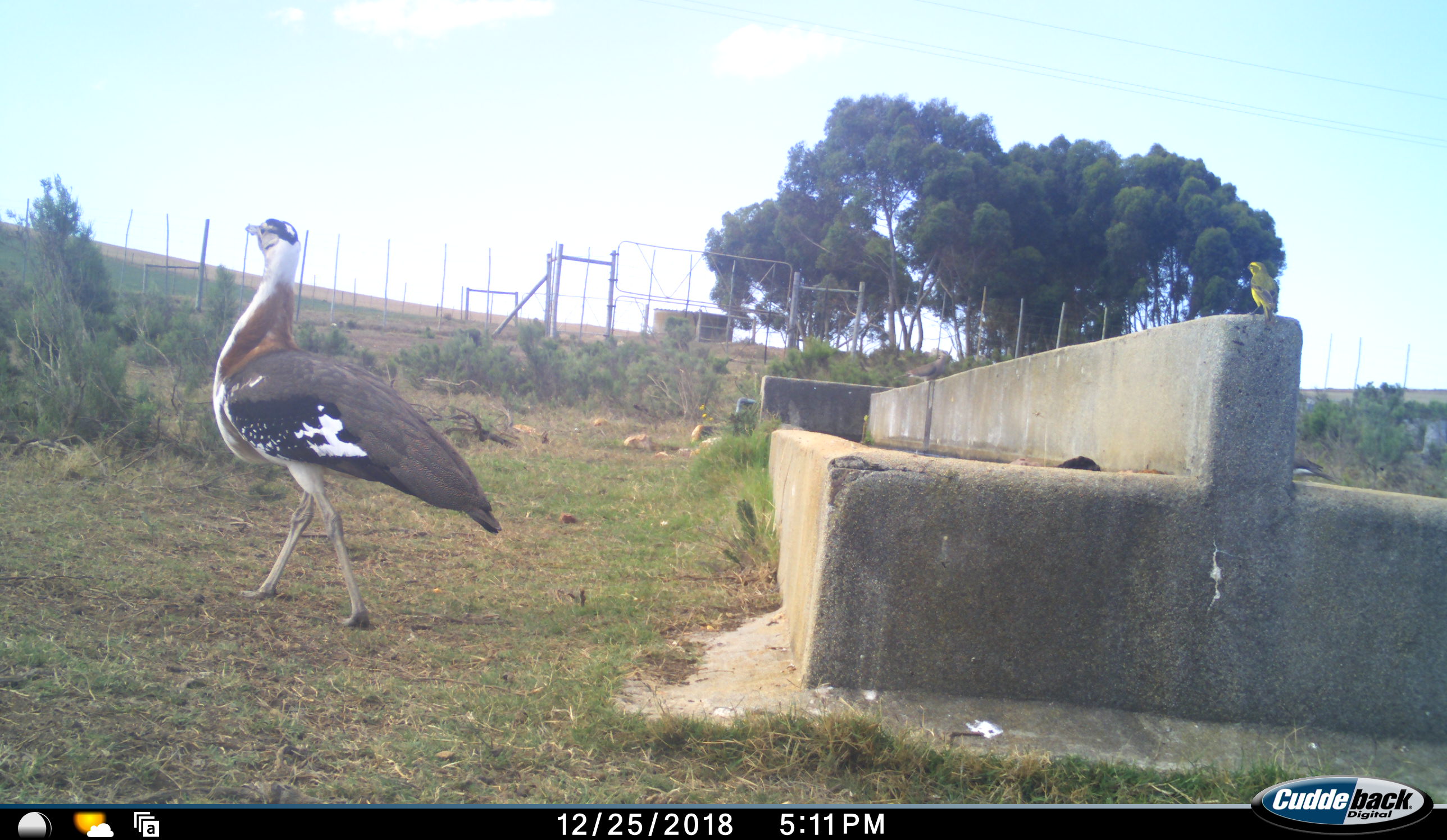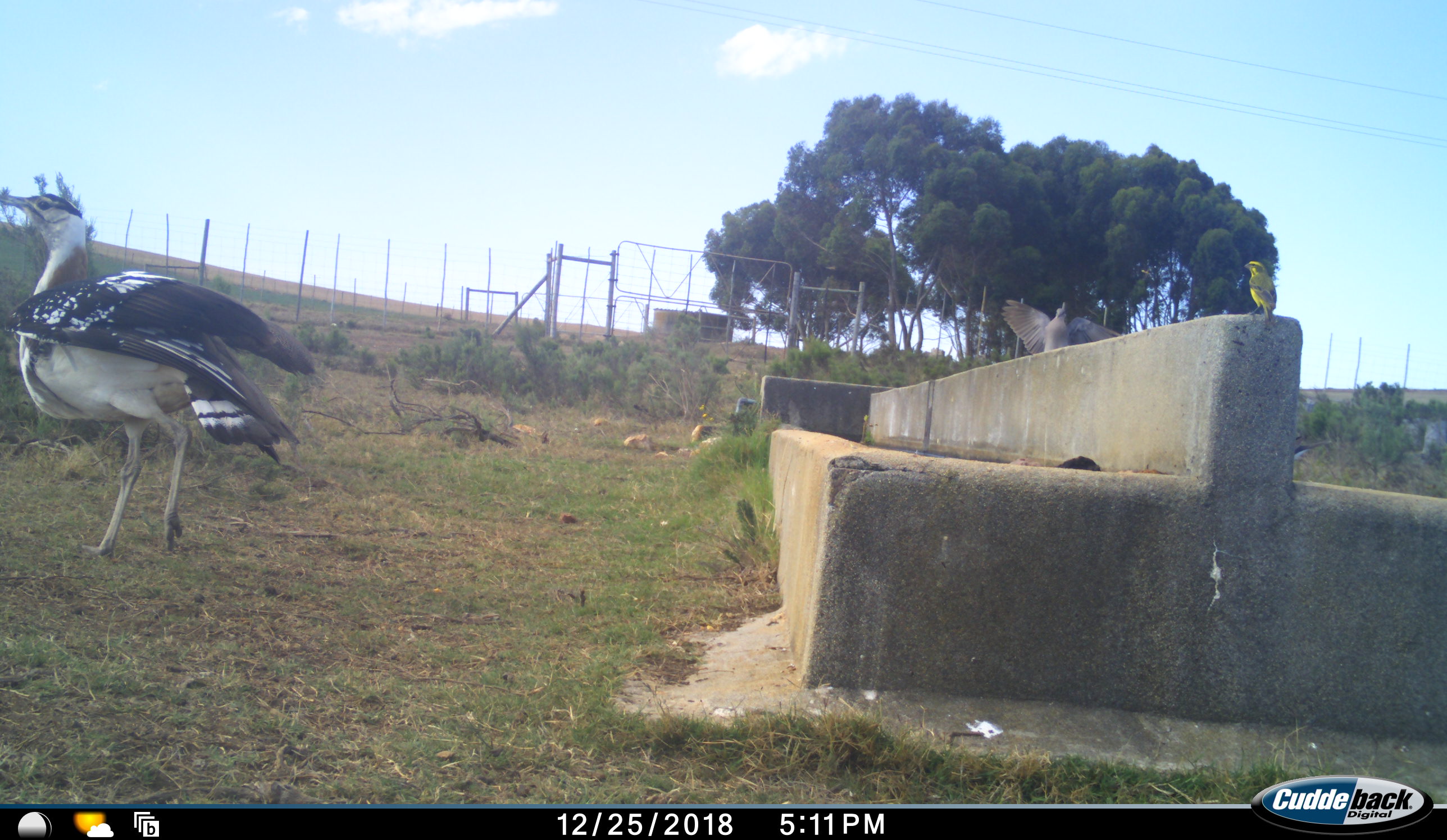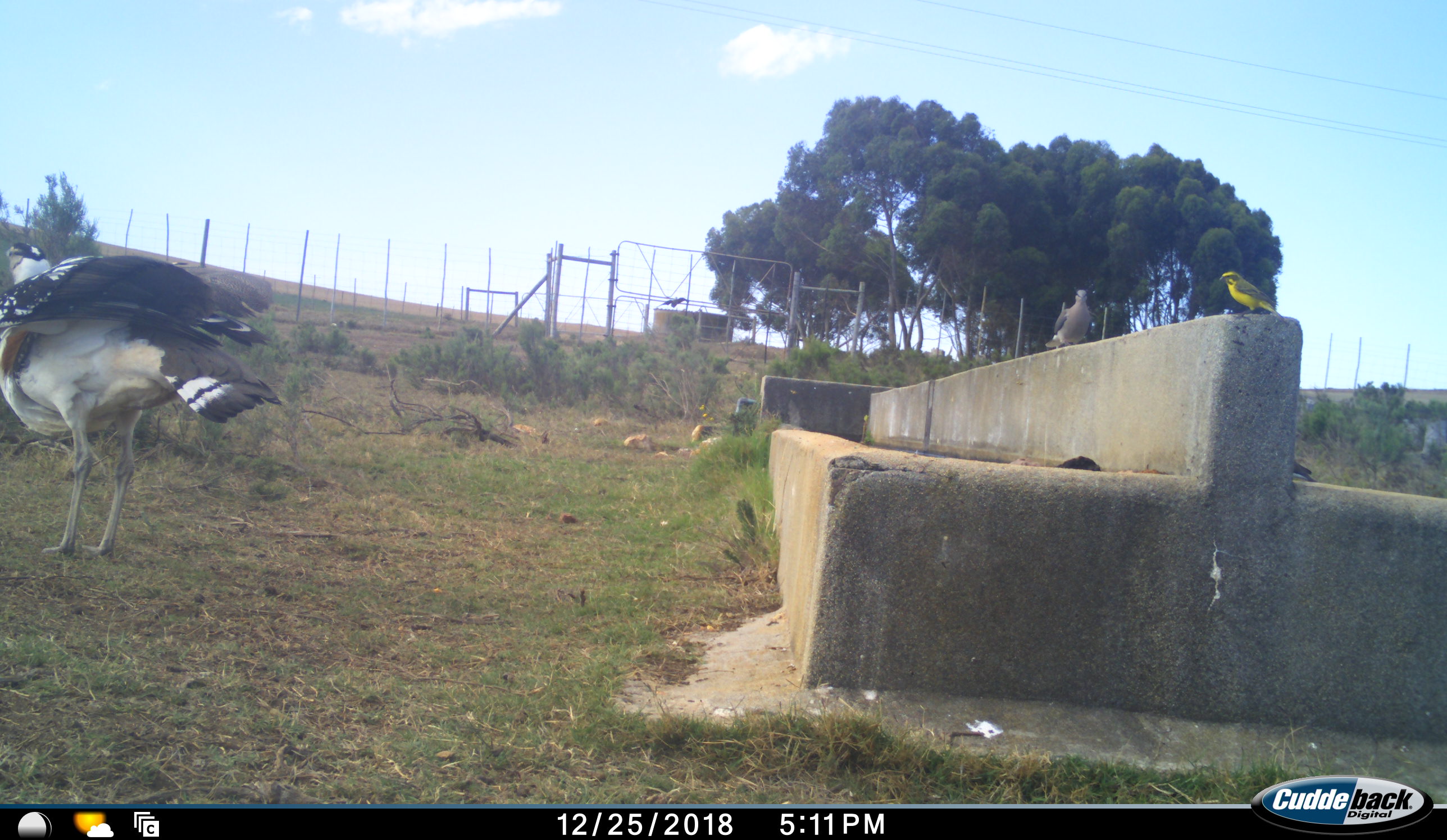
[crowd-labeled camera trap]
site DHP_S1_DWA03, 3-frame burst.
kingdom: Animalia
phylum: Chordata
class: Aves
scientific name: Aves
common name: bird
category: birdother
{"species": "birdother (bird) (Aves)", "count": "3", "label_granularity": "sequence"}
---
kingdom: Animalia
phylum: Chordata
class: Aves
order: Otidiformes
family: Otididae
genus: Neotis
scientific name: Neotis denhami denhami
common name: denham's bustard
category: bustarddenhams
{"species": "bustarddenhams (denham's bustard) (Neotis denhami denhami)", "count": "1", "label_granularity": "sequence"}